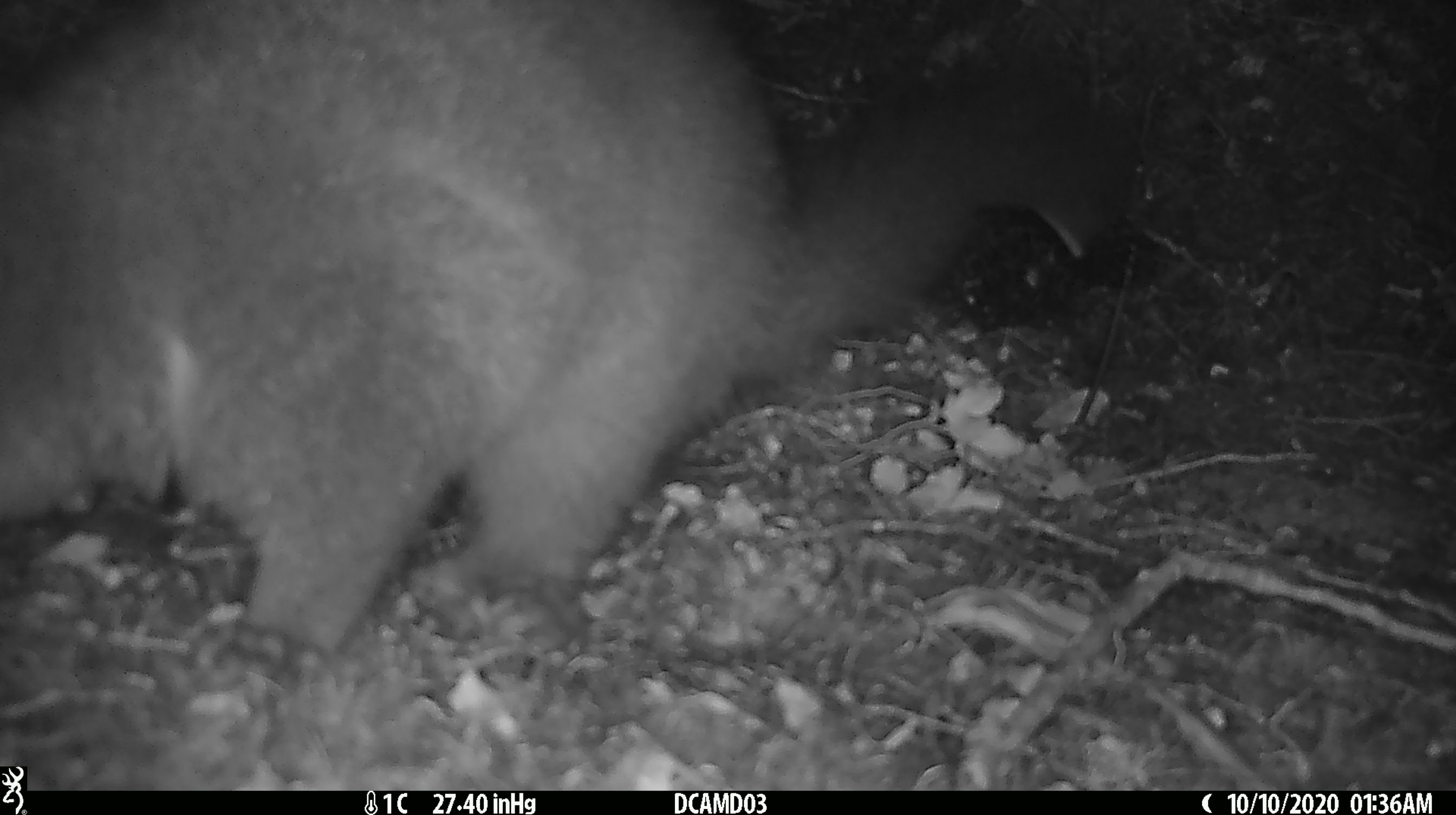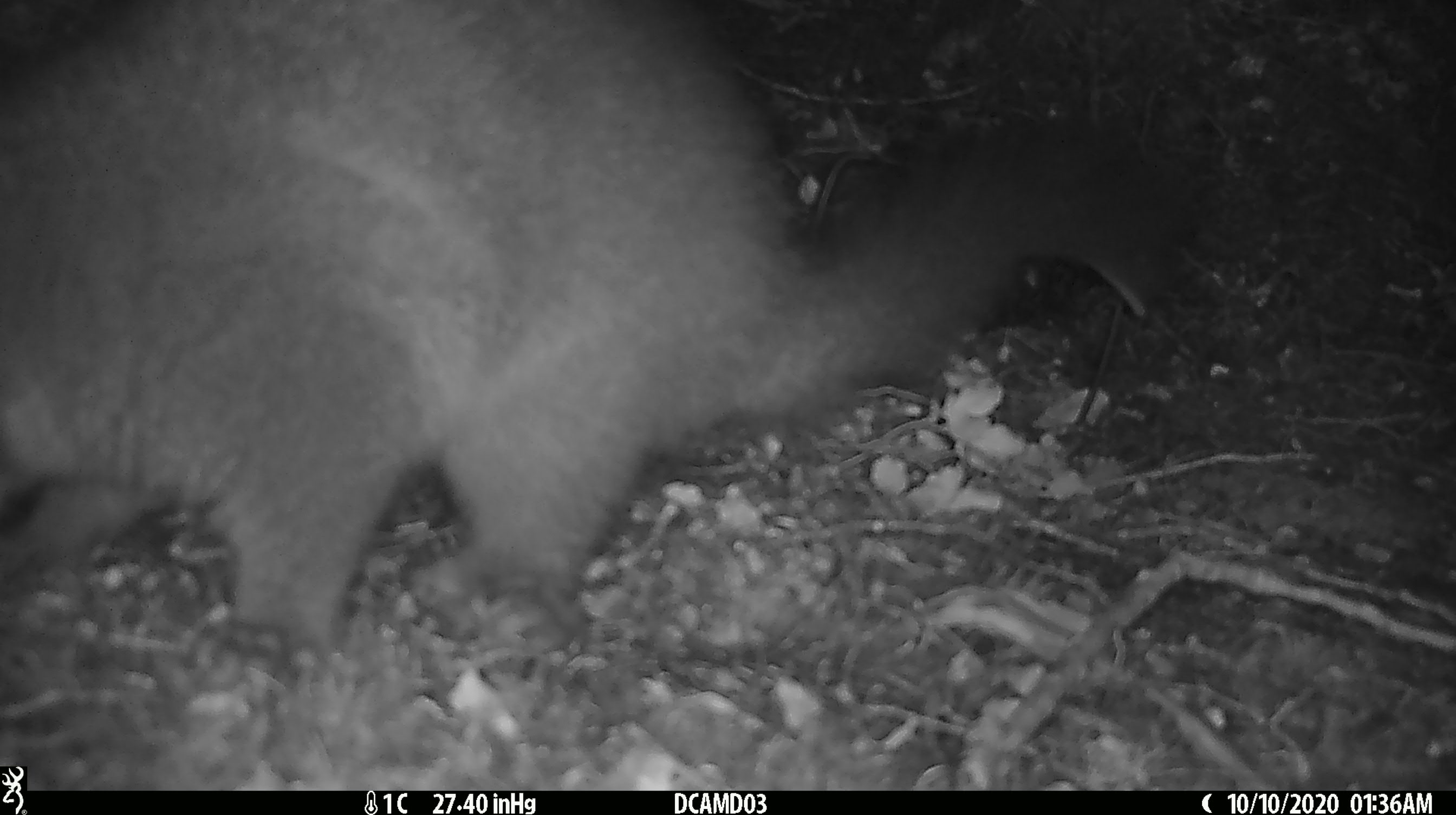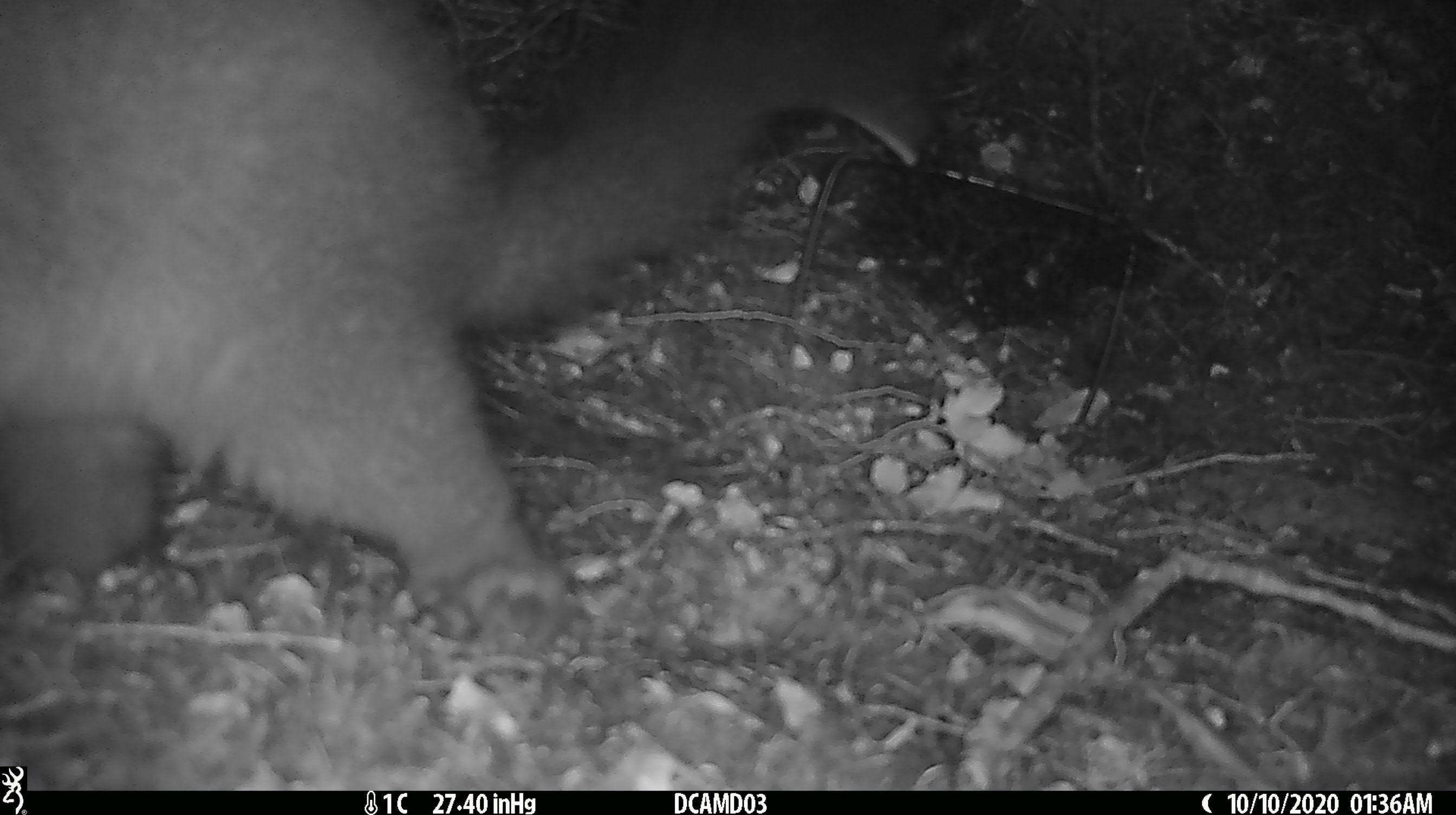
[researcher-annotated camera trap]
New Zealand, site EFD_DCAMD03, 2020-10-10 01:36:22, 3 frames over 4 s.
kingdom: Animalia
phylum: Chordata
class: Mammalia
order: Diprotodontia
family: Phalangeridae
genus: Trichosurus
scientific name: Trichosurus vulpecula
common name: common brushtail possum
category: possum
Possum (common brushtail possum) (Trichosurus vulpecula).